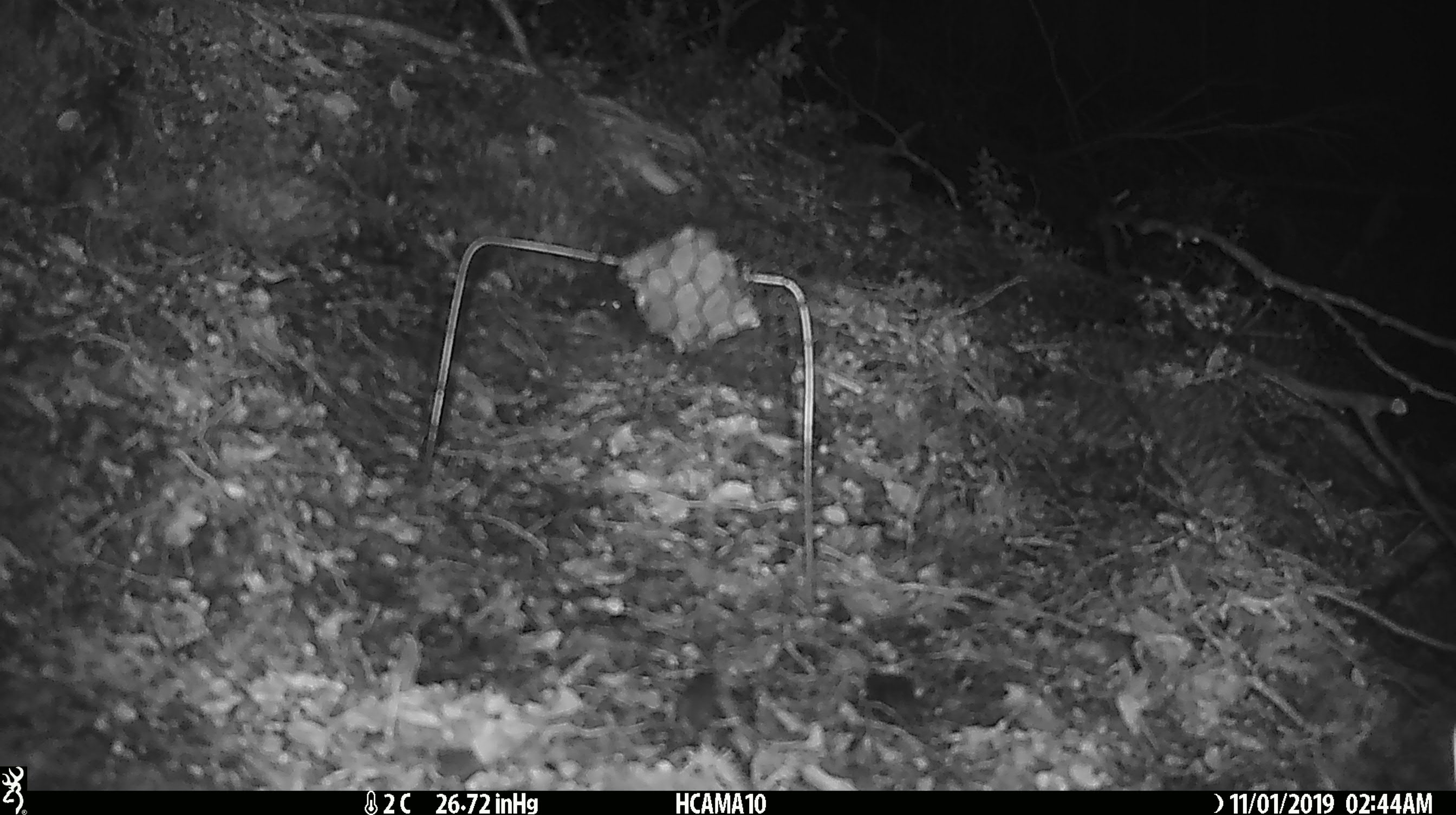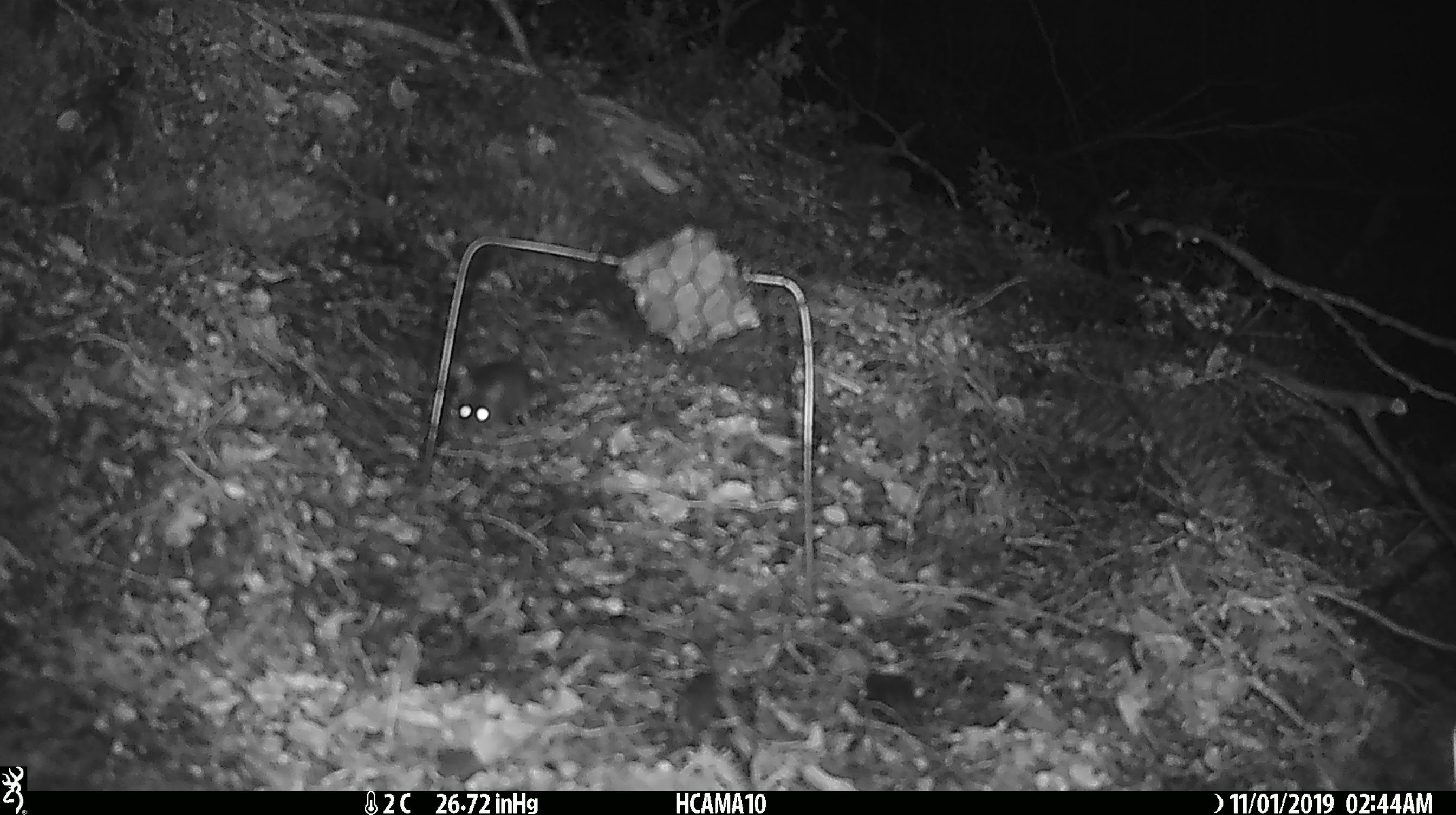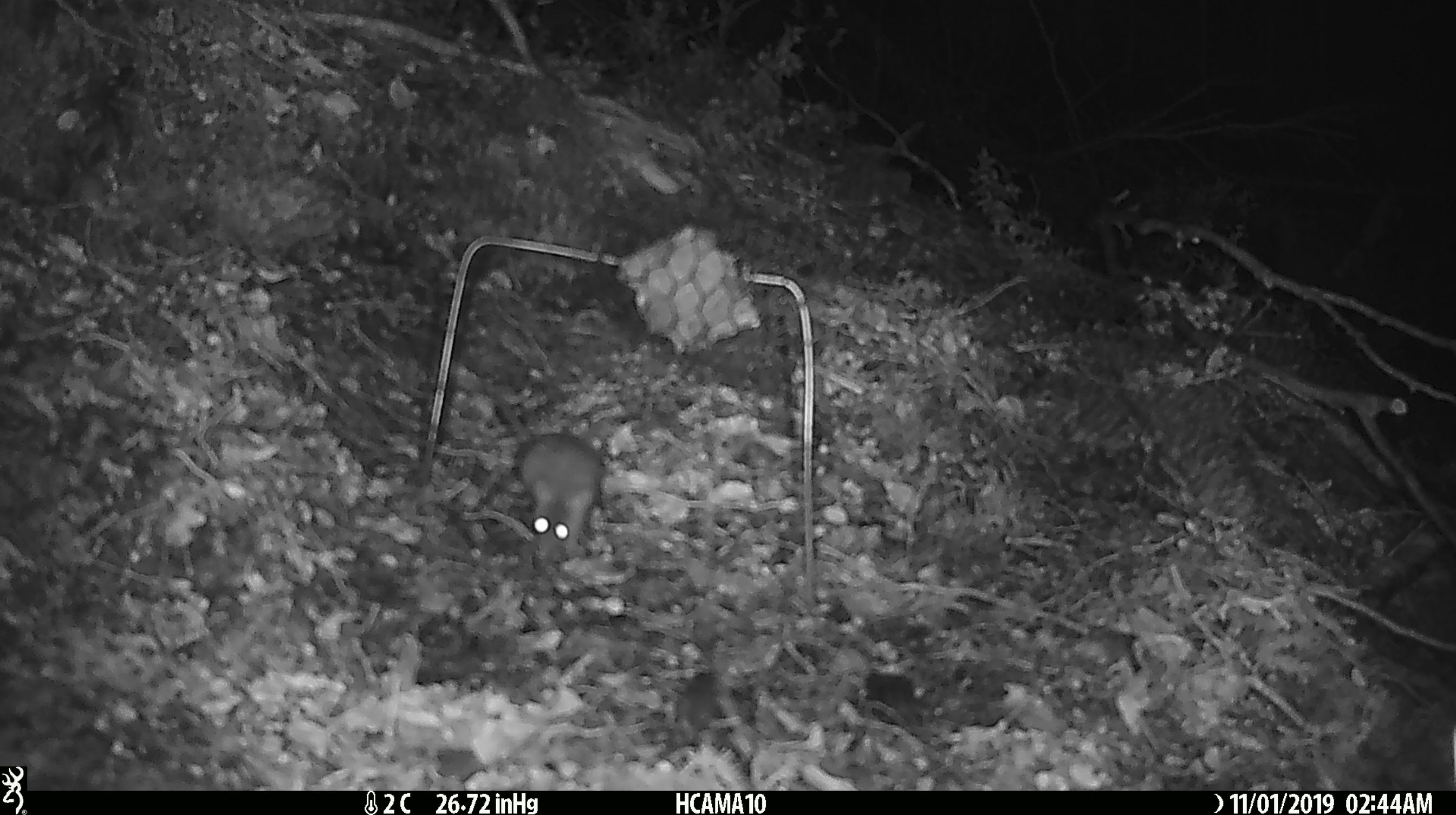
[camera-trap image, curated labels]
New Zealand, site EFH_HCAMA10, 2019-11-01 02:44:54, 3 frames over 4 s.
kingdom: Animalia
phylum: Chordata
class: Mammalia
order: Rodentia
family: Muridae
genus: Mus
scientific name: Mus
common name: mouse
Mouse (Mus).